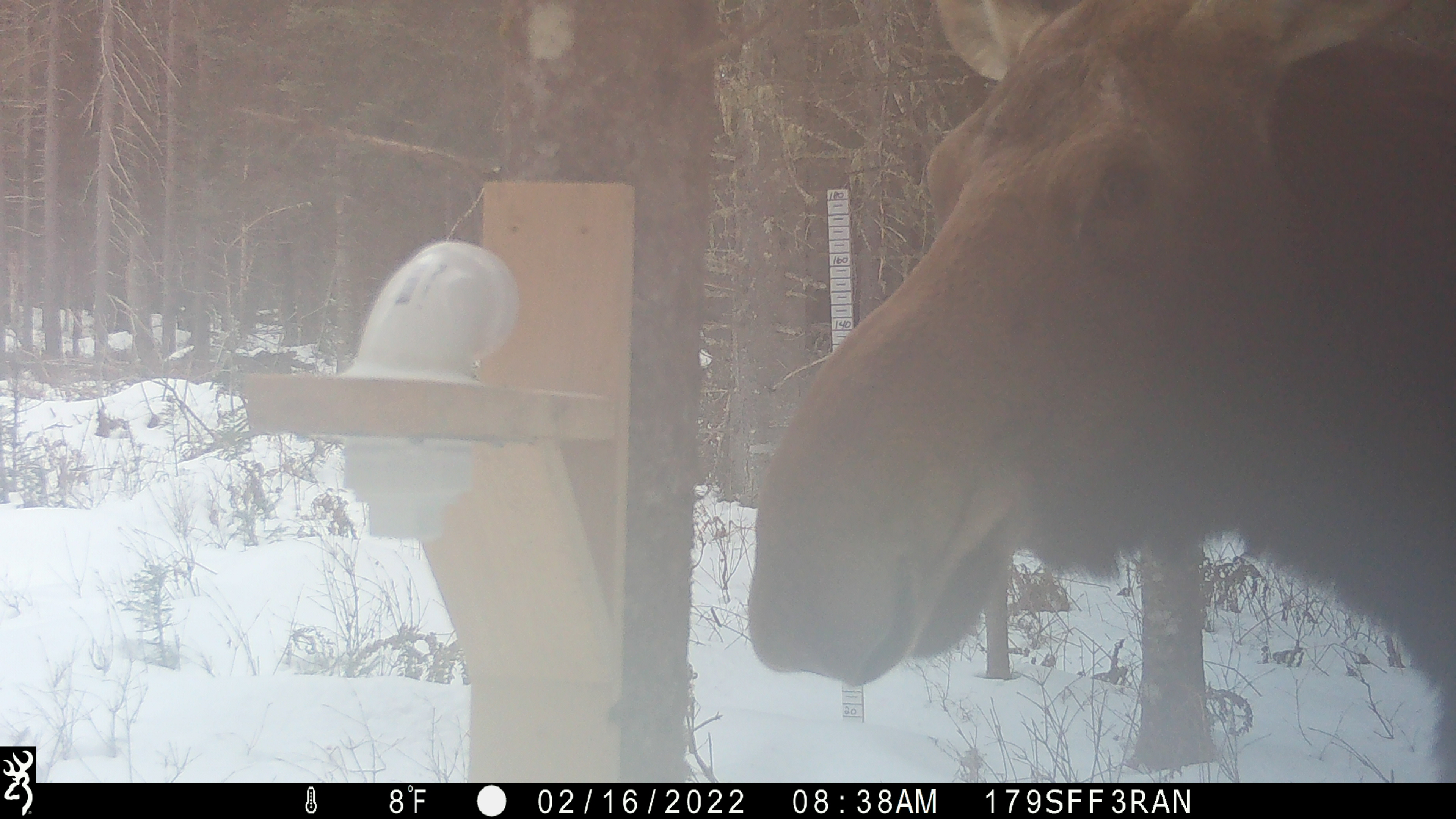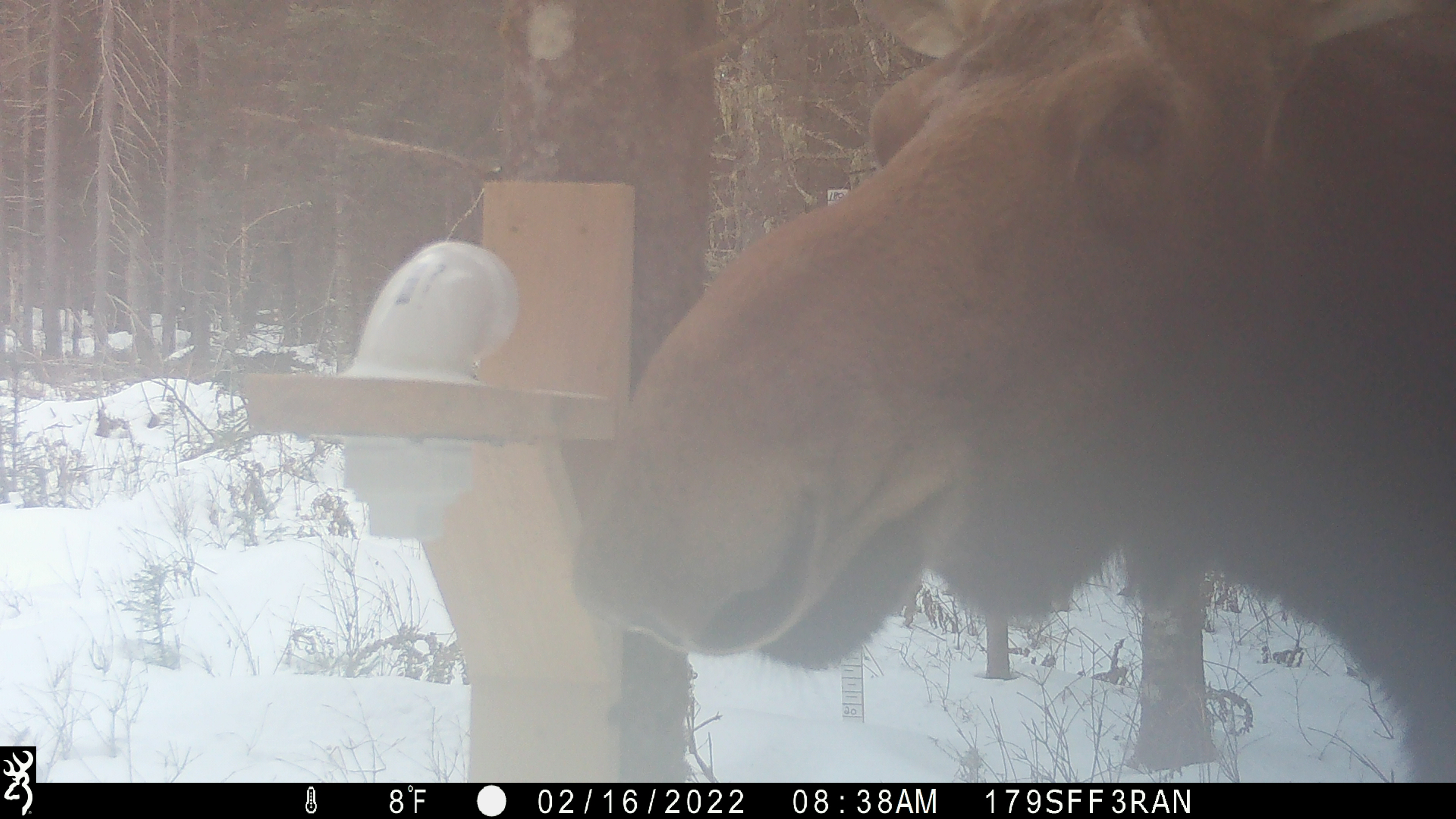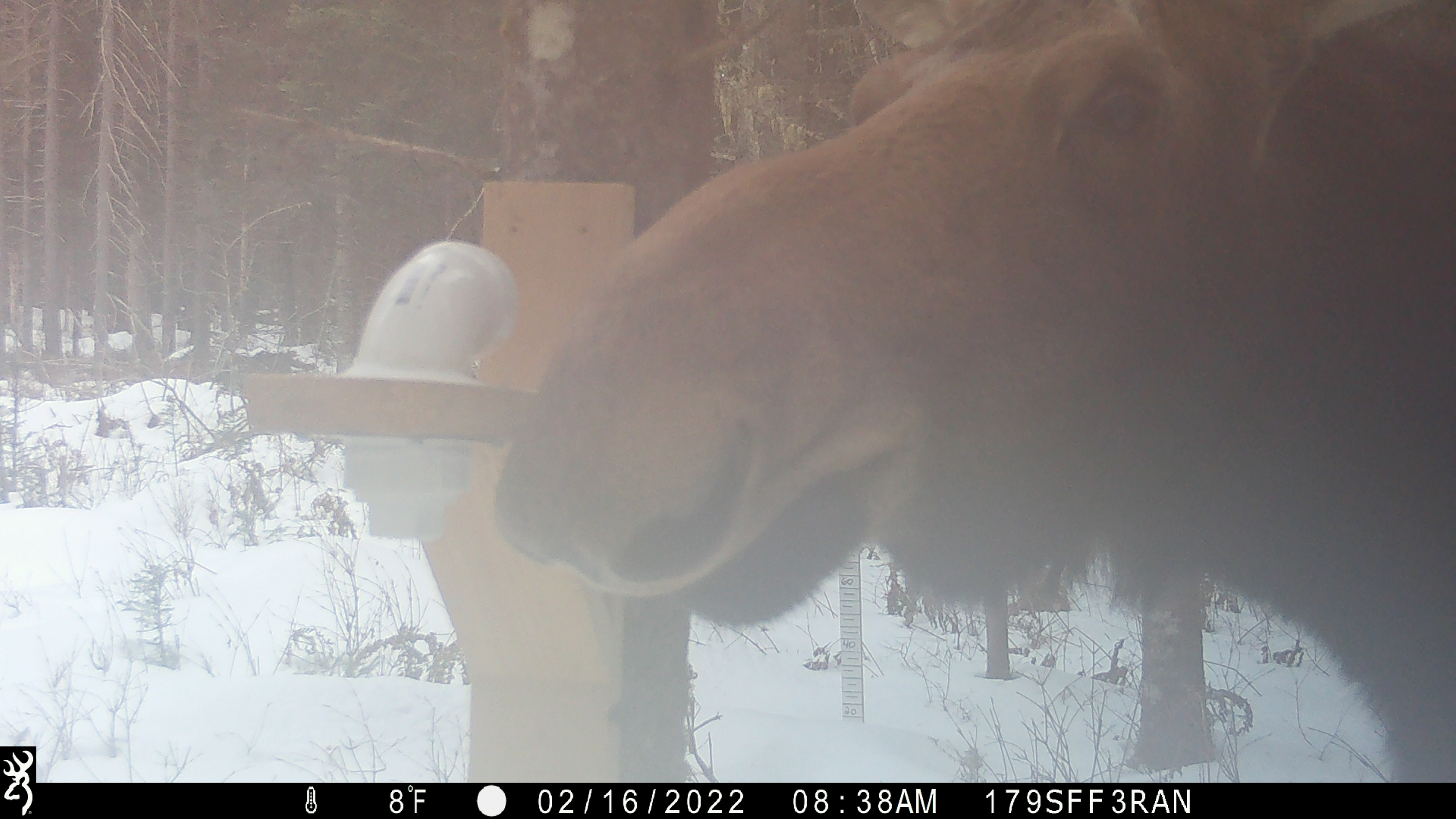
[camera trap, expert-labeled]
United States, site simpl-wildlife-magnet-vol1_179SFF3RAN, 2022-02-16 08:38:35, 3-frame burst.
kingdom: Animalia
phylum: Chordata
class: Mammalia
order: Artiodactyla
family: Cervidae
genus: Alces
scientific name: Alces alces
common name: moose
Moose (Alces alces).